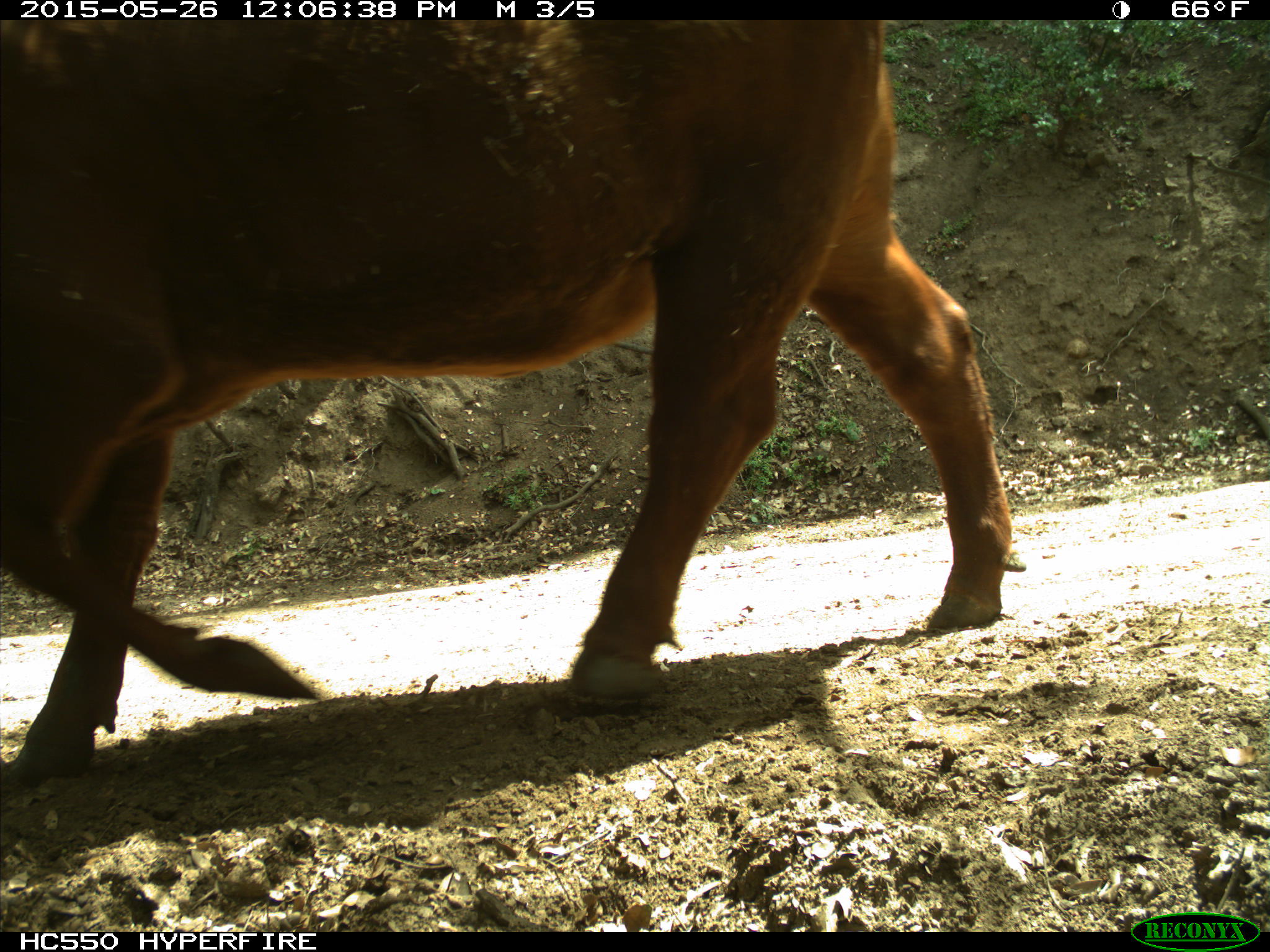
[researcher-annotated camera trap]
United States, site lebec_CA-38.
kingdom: Animalia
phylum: Chordata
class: Mammalia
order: Artiodactyla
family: Bovidae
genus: Bos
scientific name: Bos taurus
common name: domestic cow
Bos taurus (domestic cow).